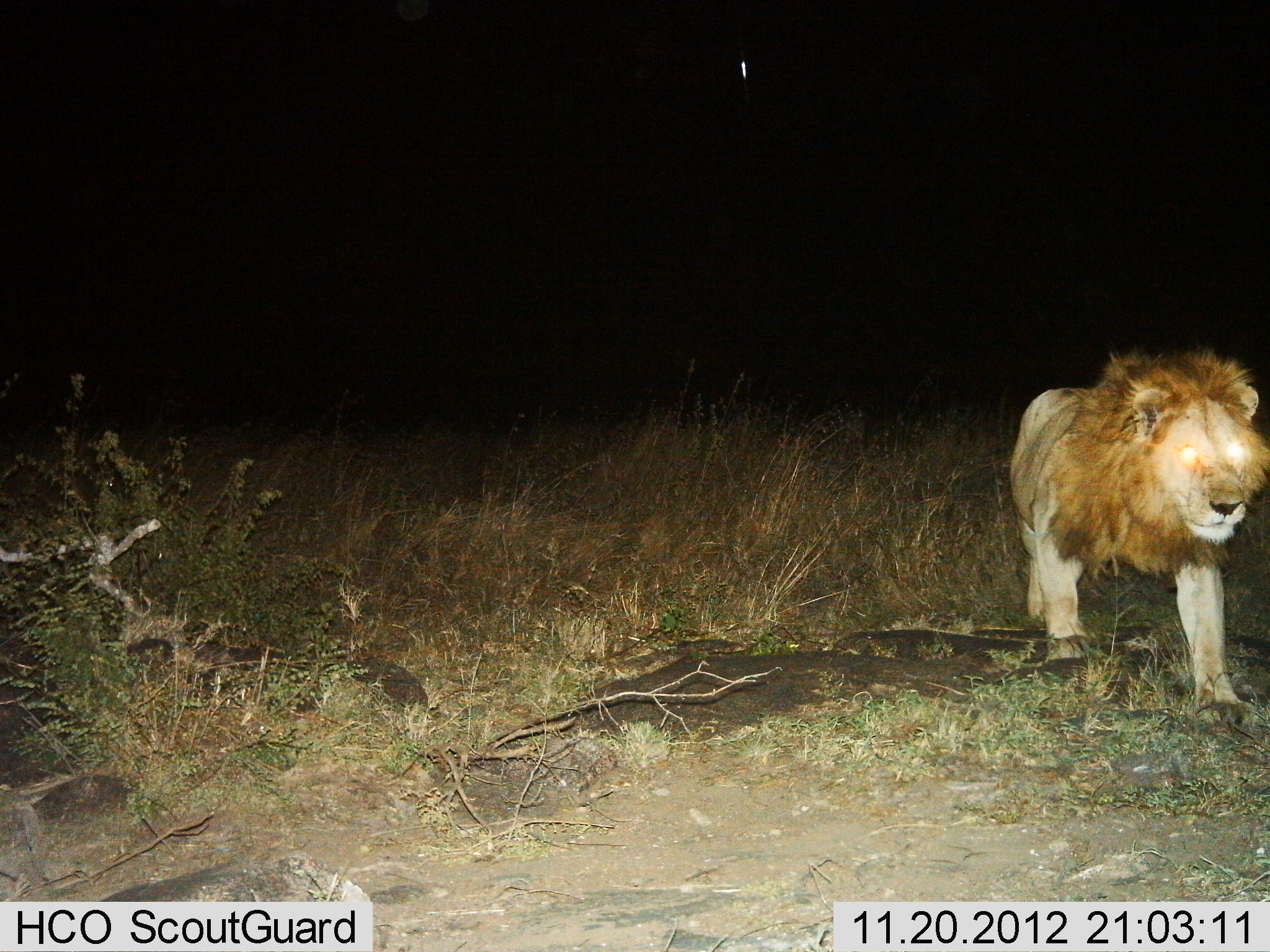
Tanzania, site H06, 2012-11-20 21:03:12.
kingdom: Animalia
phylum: Chordata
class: Mammalia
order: Carnivora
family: Felidae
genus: Panthera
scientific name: Panthera leo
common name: lion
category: lionmale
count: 1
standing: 10%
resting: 0%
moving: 90%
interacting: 0%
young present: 0%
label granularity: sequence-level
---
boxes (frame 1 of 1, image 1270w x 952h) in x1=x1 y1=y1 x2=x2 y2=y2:
animal: x1=1006 y1=347 x2=1270 y2=733